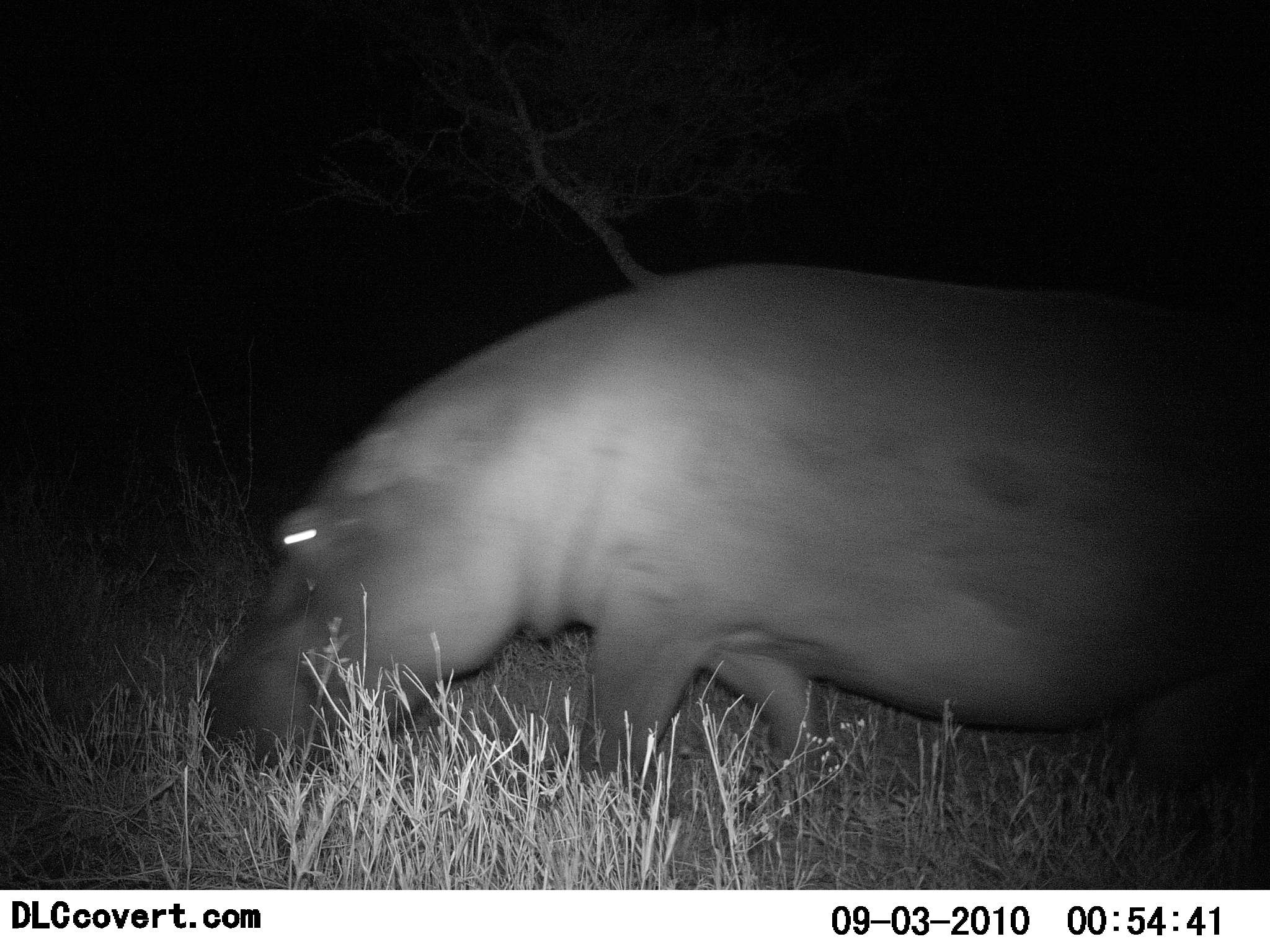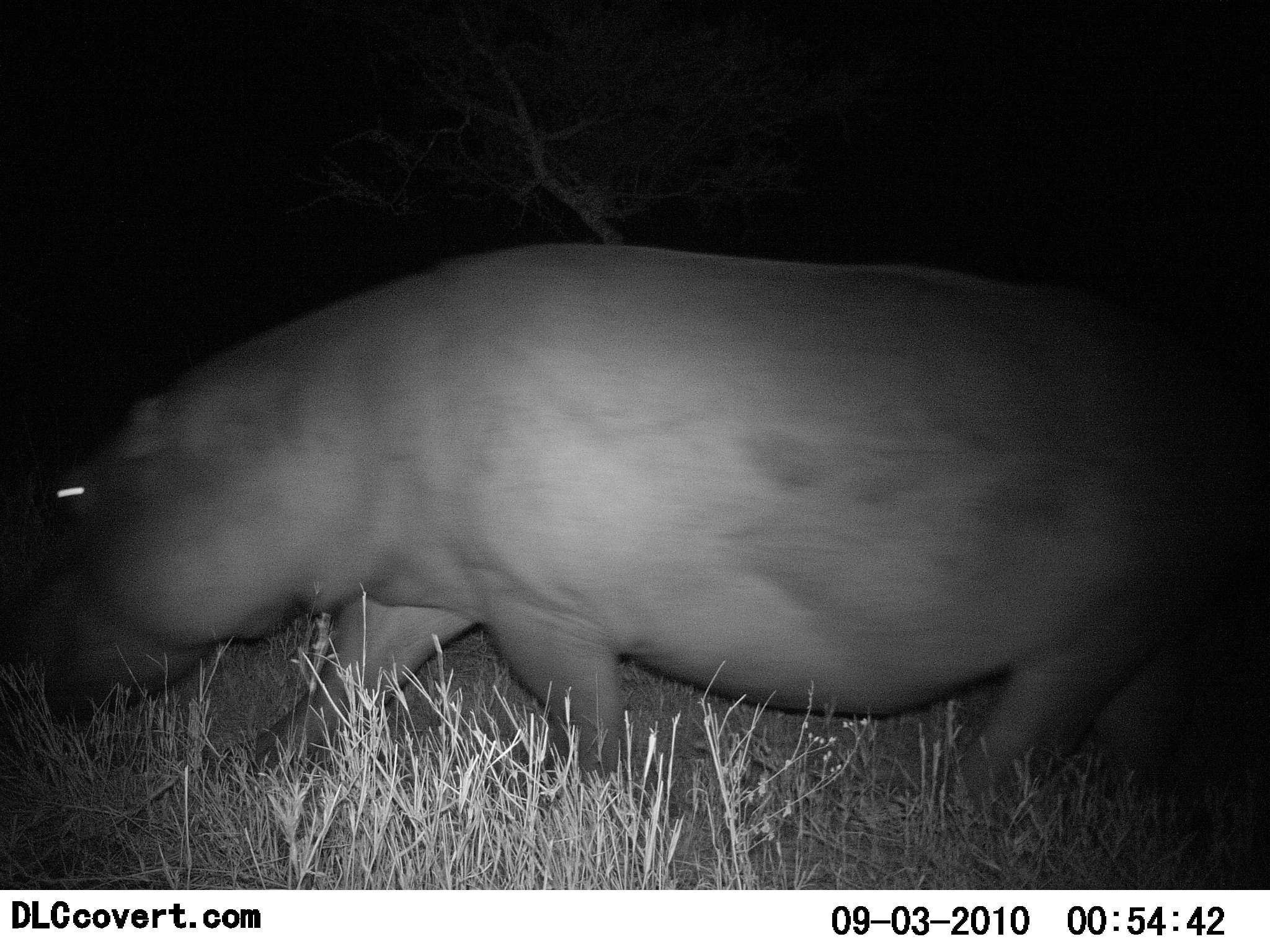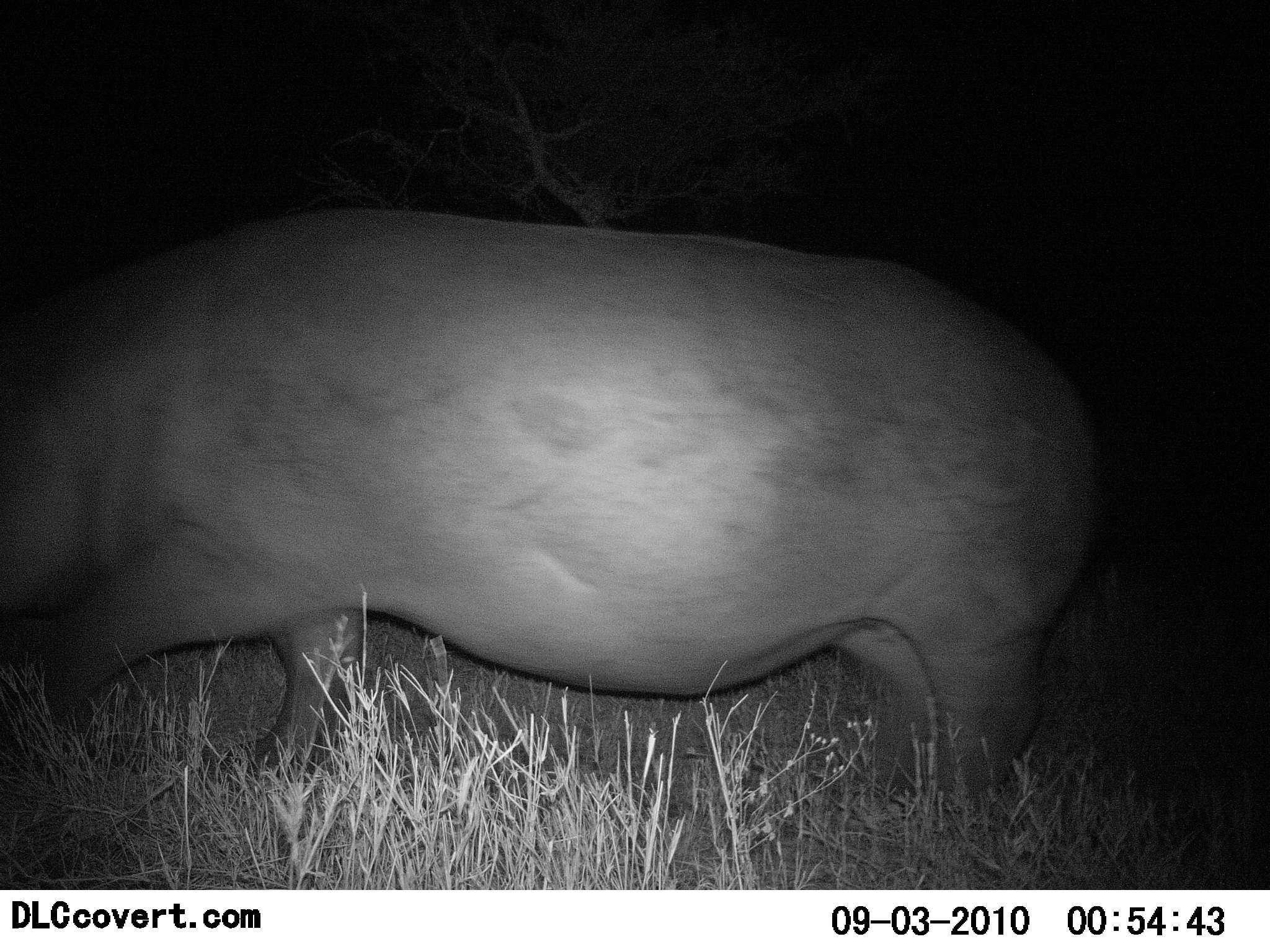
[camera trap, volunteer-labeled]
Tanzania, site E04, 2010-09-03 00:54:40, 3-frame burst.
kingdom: Animalia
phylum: Chordata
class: Mammalia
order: Artiodactyla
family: Hippopotamidae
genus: Hippopotamus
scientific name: Hippopotamus amphibius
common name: hippopotamus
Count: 1.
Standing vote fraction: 8%.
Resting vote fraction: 0%.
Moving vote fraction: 100%.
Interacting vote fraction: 0%.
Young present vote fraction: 0%.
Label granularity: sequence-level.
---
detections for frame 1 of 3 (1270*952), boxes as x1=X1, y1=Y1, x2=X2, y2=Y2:
animal: x1=197, y1=260, x2=1270, y2=804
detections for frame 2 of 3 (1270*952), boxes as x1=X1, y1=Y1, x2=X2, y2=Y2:
animal: x1=1, y1=240, x2=1270, y2=832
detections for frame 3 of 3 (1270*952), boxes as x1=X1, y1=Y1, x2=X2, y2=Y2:
animal: x1=1, y1=206, x2=1108, y2=826